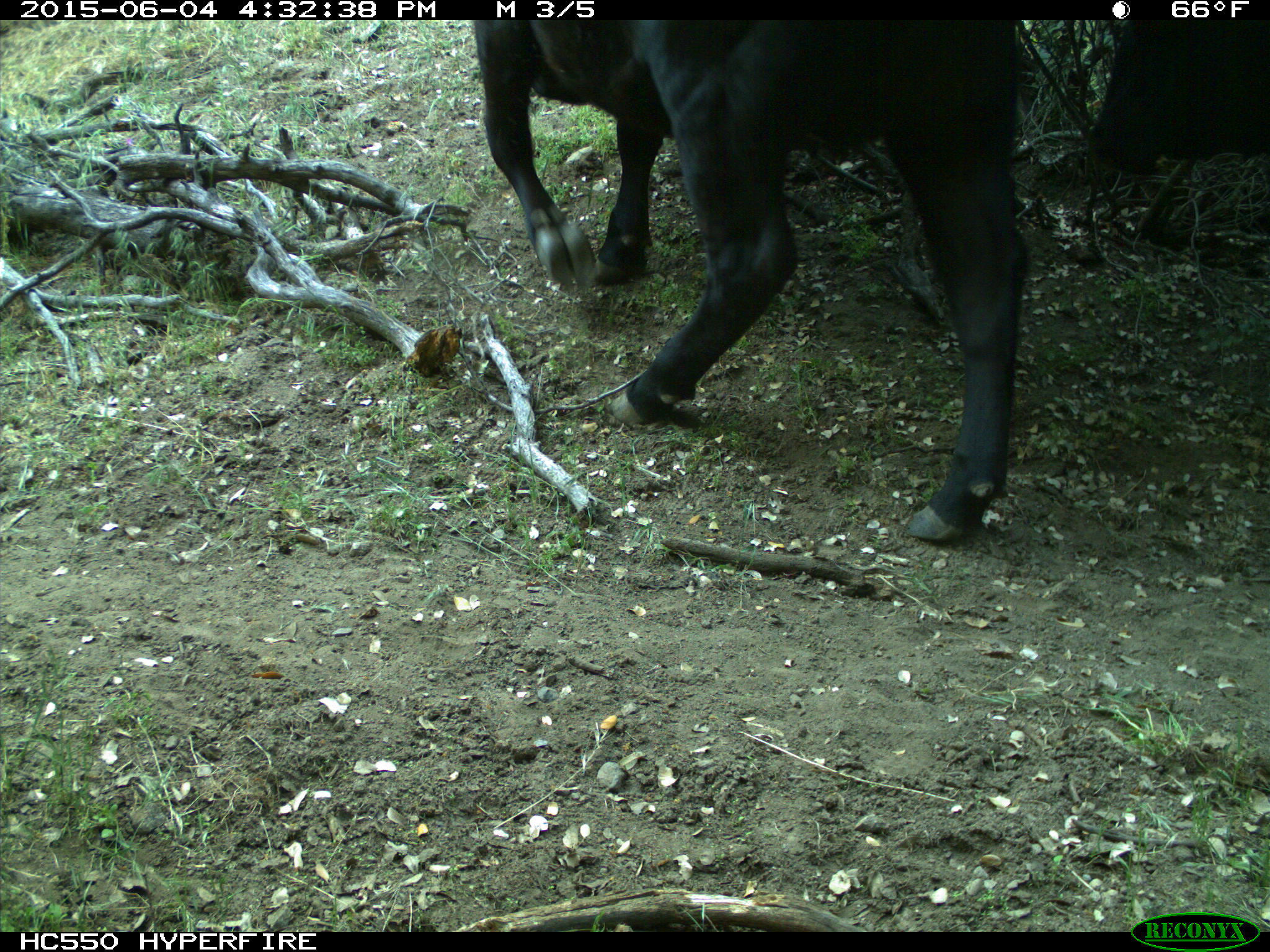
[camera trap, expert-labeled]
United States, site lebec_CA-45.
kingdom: Animalia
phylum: Chordata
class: Mammalia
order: Artiodactyla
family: Bovidae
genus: Bos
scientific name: Bos taurus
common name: domestic cow